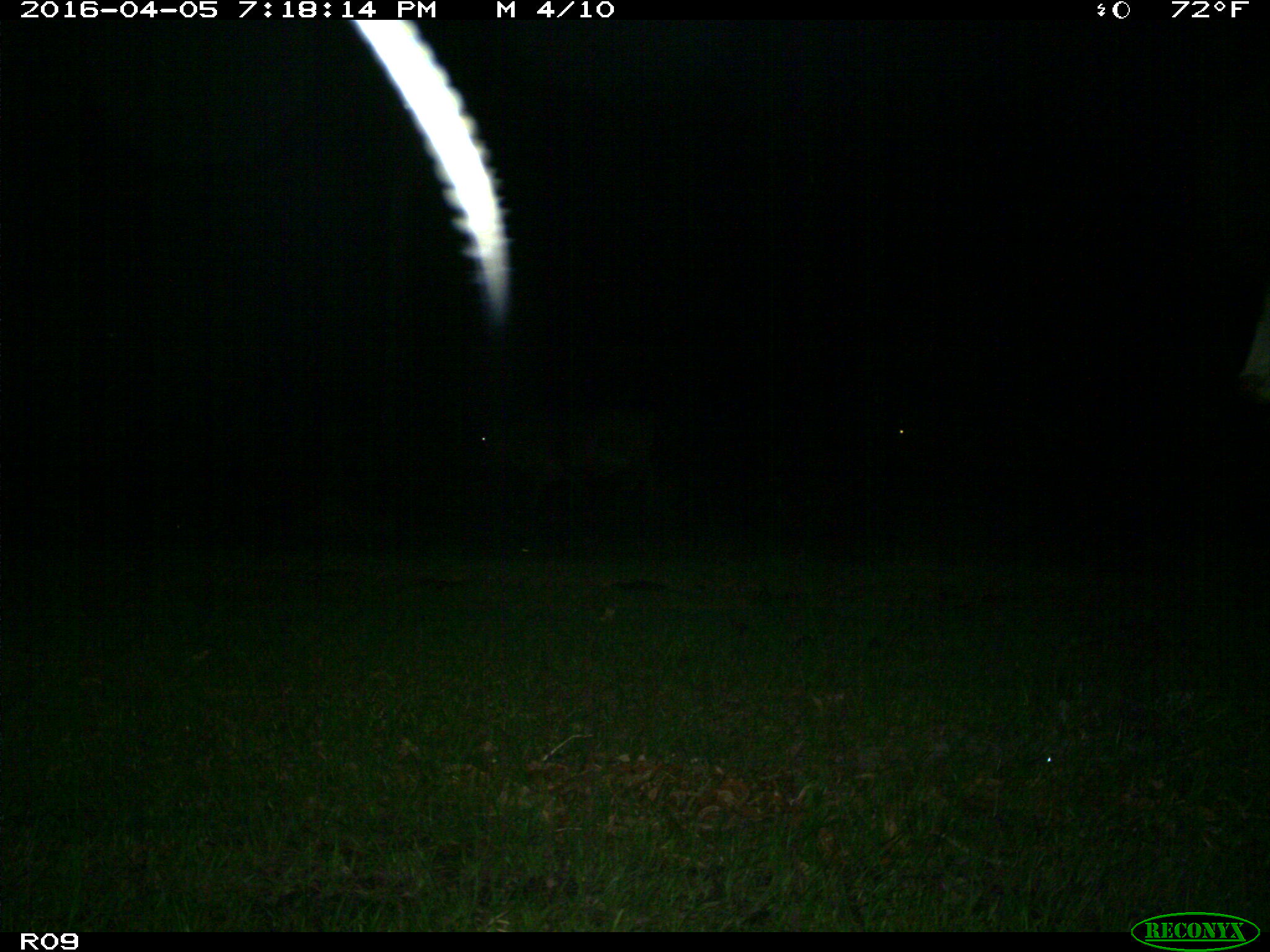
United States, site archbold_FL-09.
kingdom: Animalia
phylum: Chordata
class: Mammalia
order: Artiodactyla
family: Bovidae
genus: Bos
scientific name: Bos taurus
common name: domestic cow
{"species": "Bos taurus (domestic cow)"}